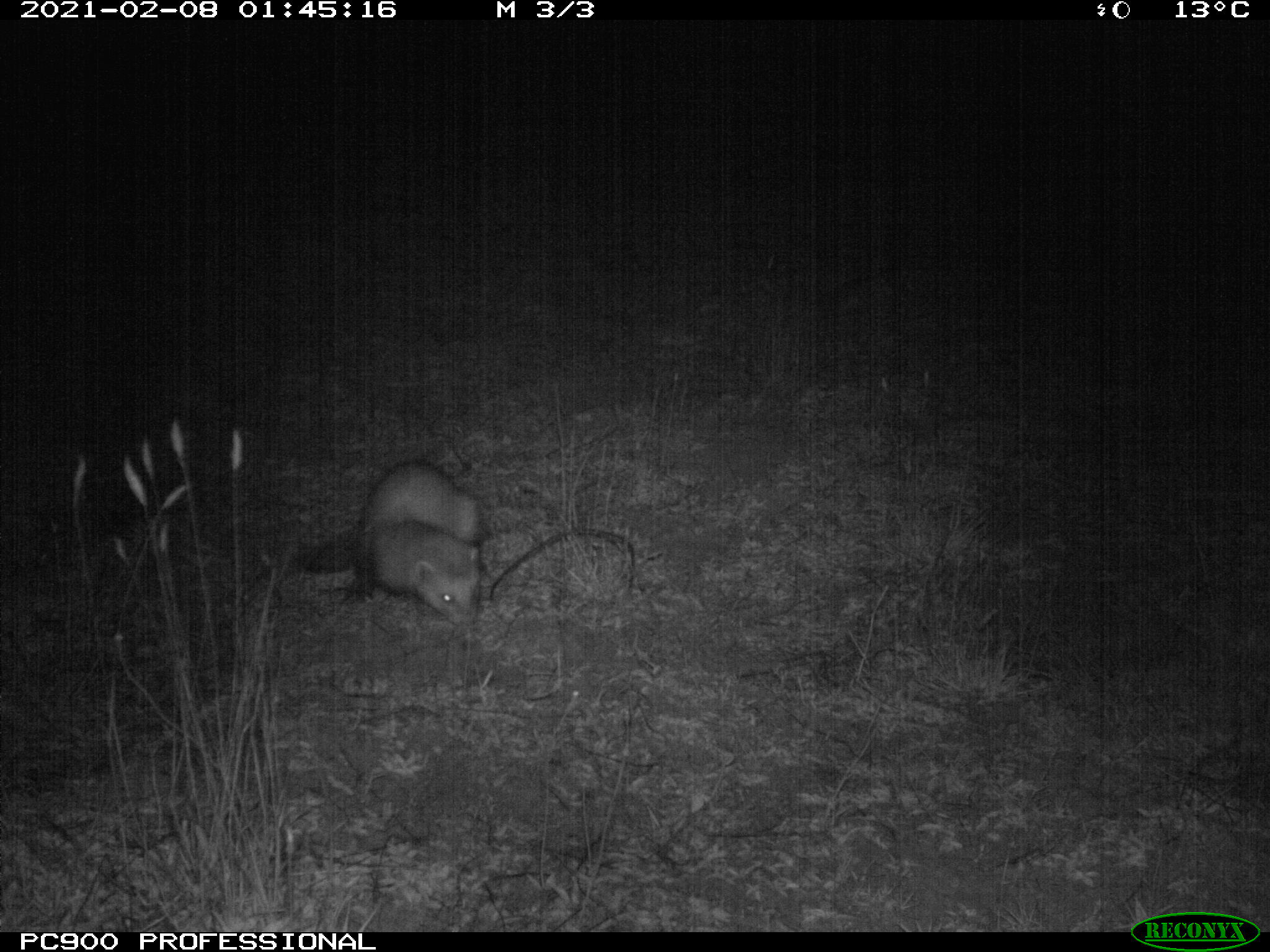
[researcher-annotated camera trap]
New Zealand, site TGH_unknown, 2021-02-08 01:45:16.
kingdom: Animalia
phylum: Chordata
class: Mammalia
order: Carnivora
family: Mustelidae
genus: Mustela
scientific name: Mustela furo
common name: ferret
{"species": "ferret (Mustela furo)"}